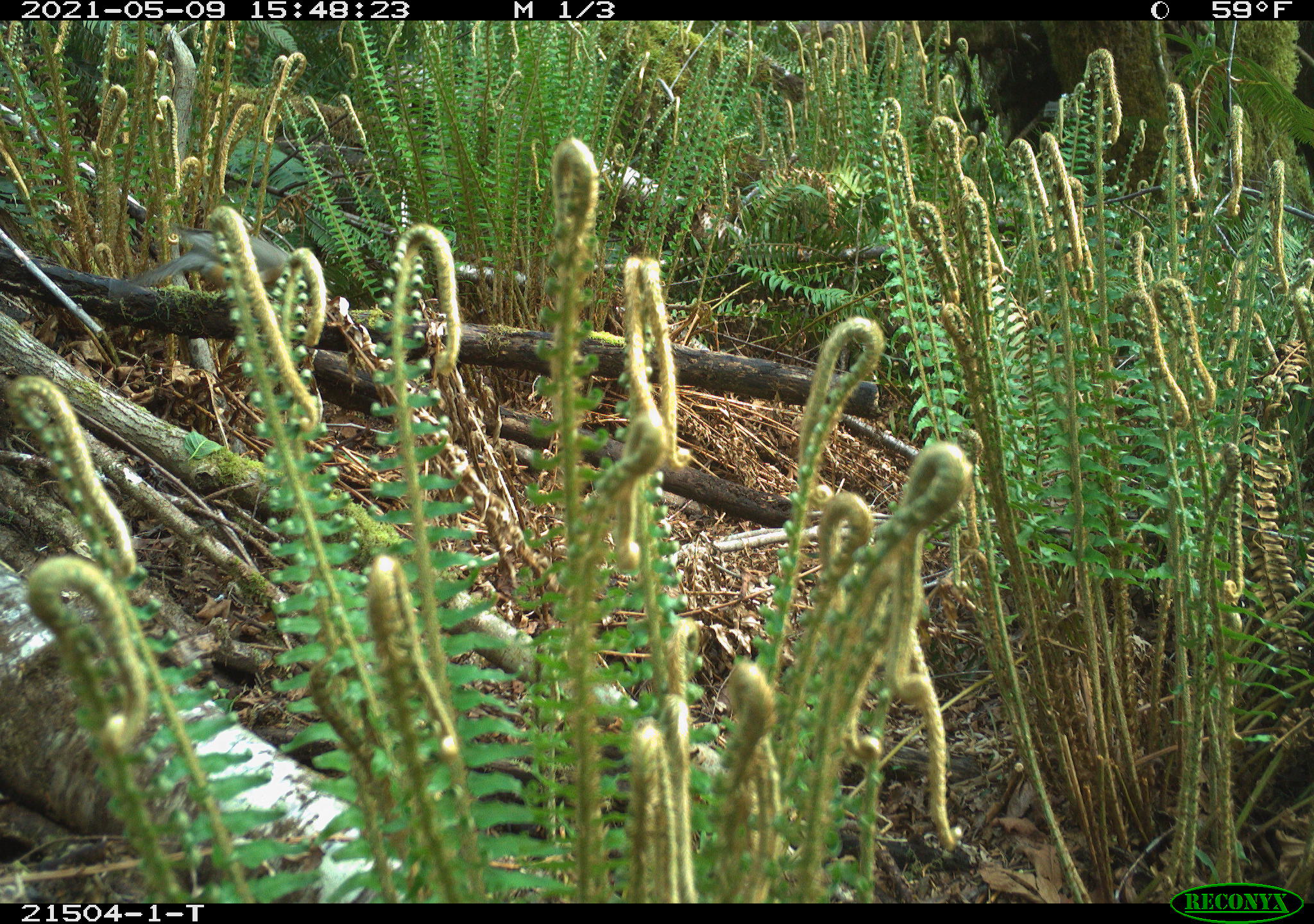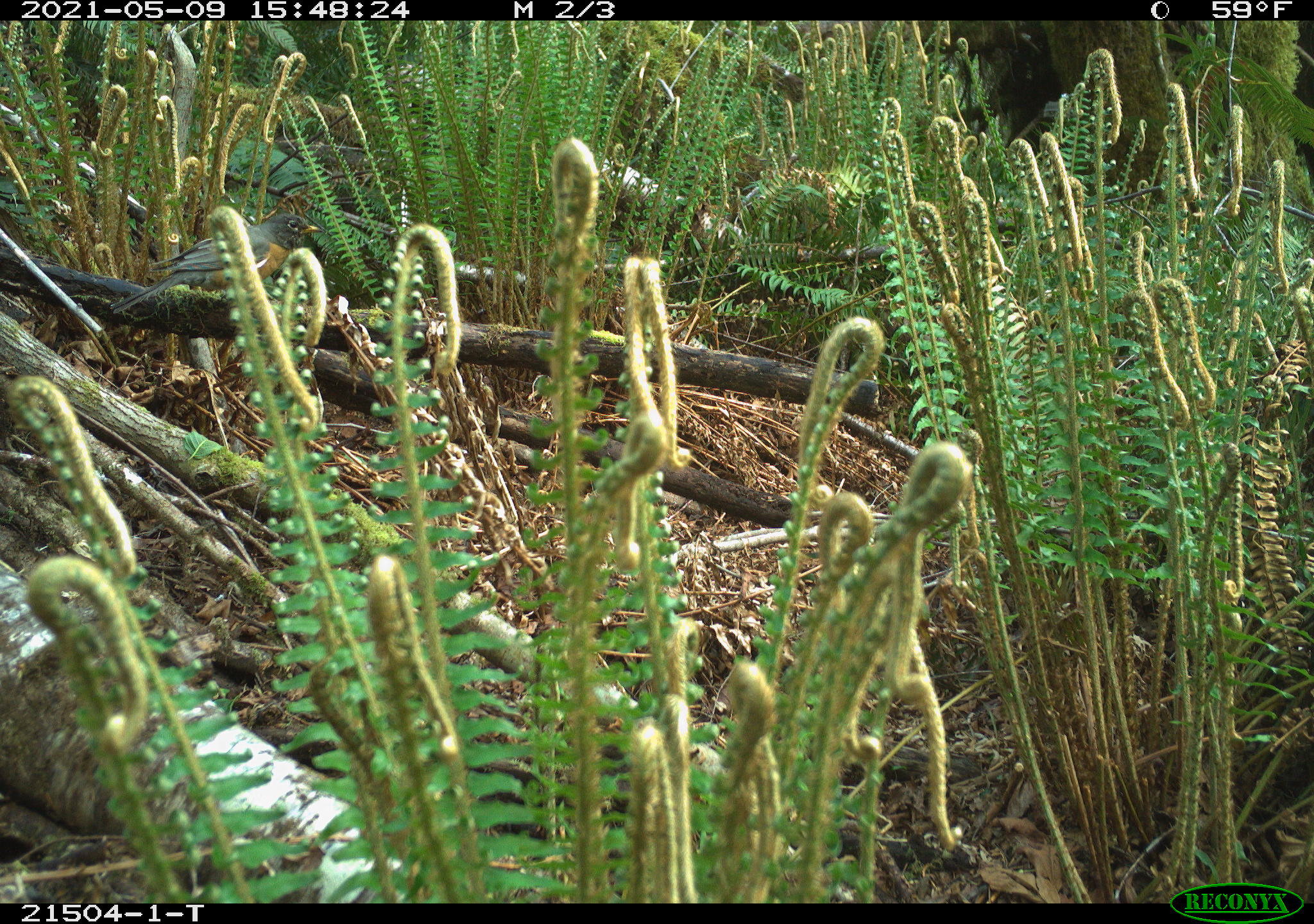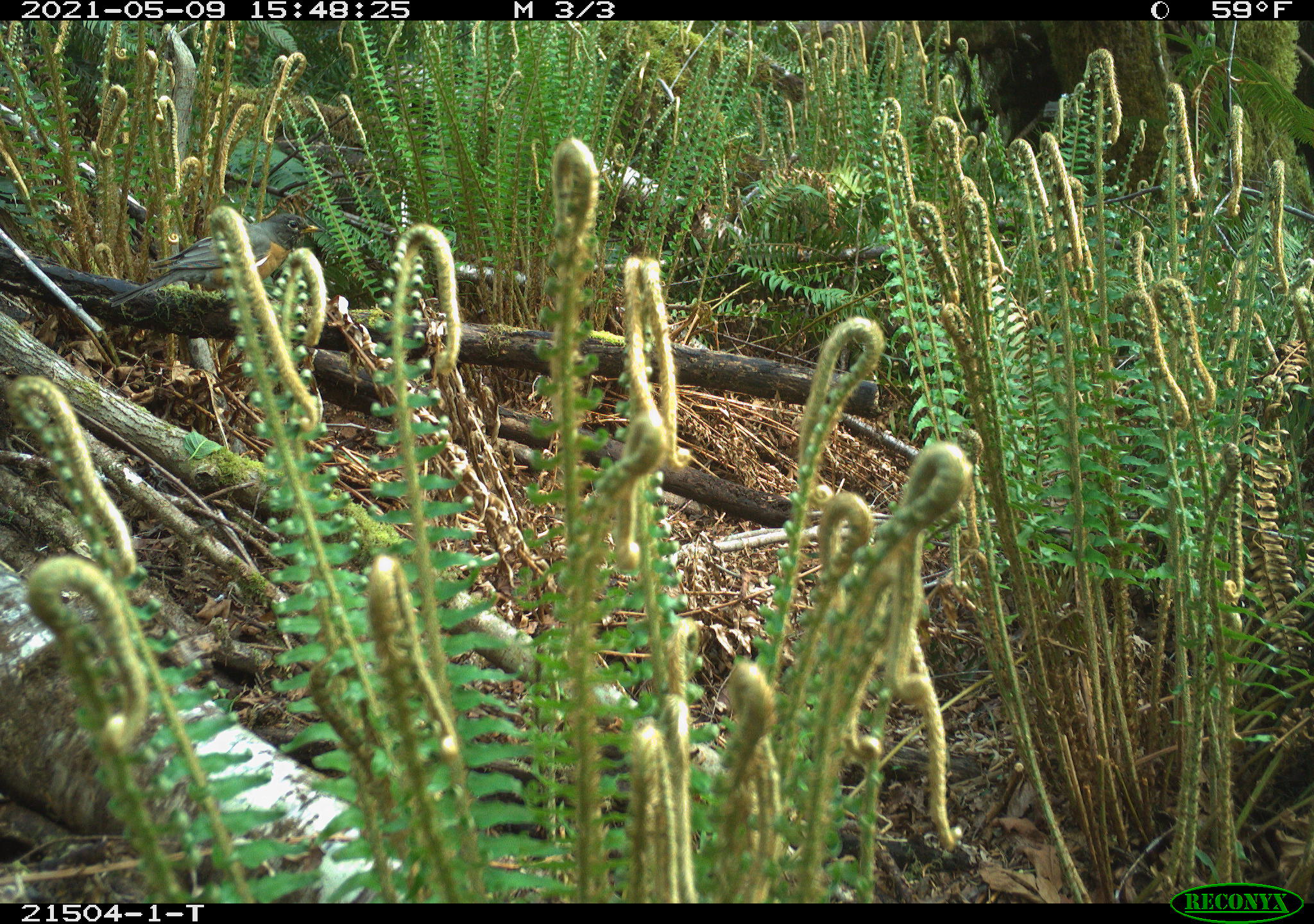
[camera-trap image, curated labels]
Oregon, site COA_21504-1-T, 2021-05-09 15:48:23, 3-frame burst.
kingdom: Animalia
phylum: Chordata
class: Aves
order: Passeriformes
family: Turdidae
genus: Turdus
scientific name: Turdus migratorius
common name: american robin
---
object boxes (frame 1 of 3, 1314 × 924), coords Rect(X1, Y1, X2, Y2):
american robin: Rect(124, 210, 301, 303)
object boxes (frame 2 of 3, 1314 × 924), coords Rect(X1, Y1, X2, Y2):
american robin: Rect(108, 208, 325, 315)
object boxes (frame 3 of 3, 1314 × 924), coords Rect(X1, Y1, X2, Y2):
american robin: Rect(105, 210, 321, 309)